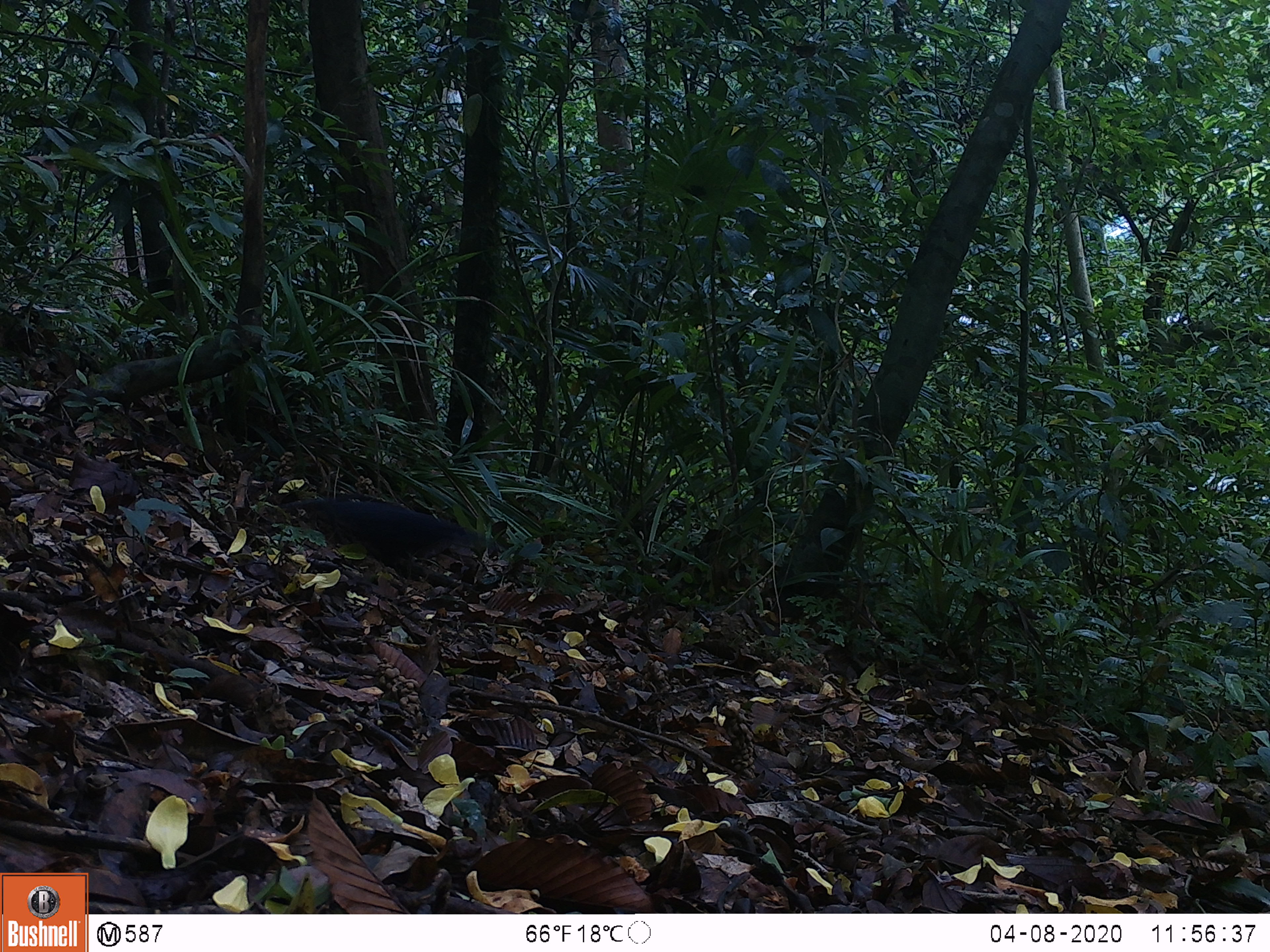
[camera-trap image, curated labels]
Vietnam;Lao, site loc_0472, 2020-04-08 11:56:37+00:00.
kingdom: Animalia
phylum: Chordata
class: Mammalia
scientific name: Mammalia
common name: mammal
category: unidentified small mammal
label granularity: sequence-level